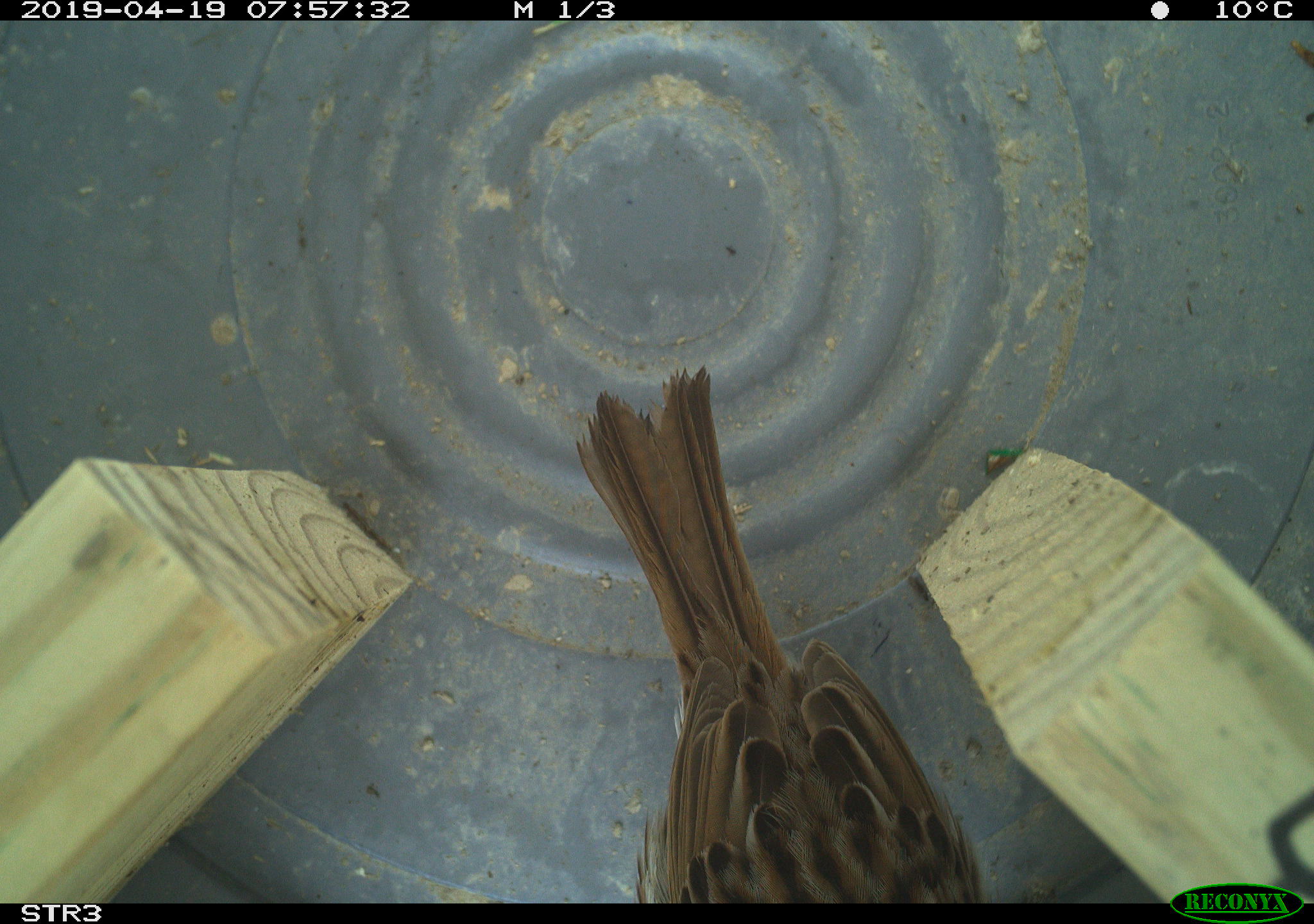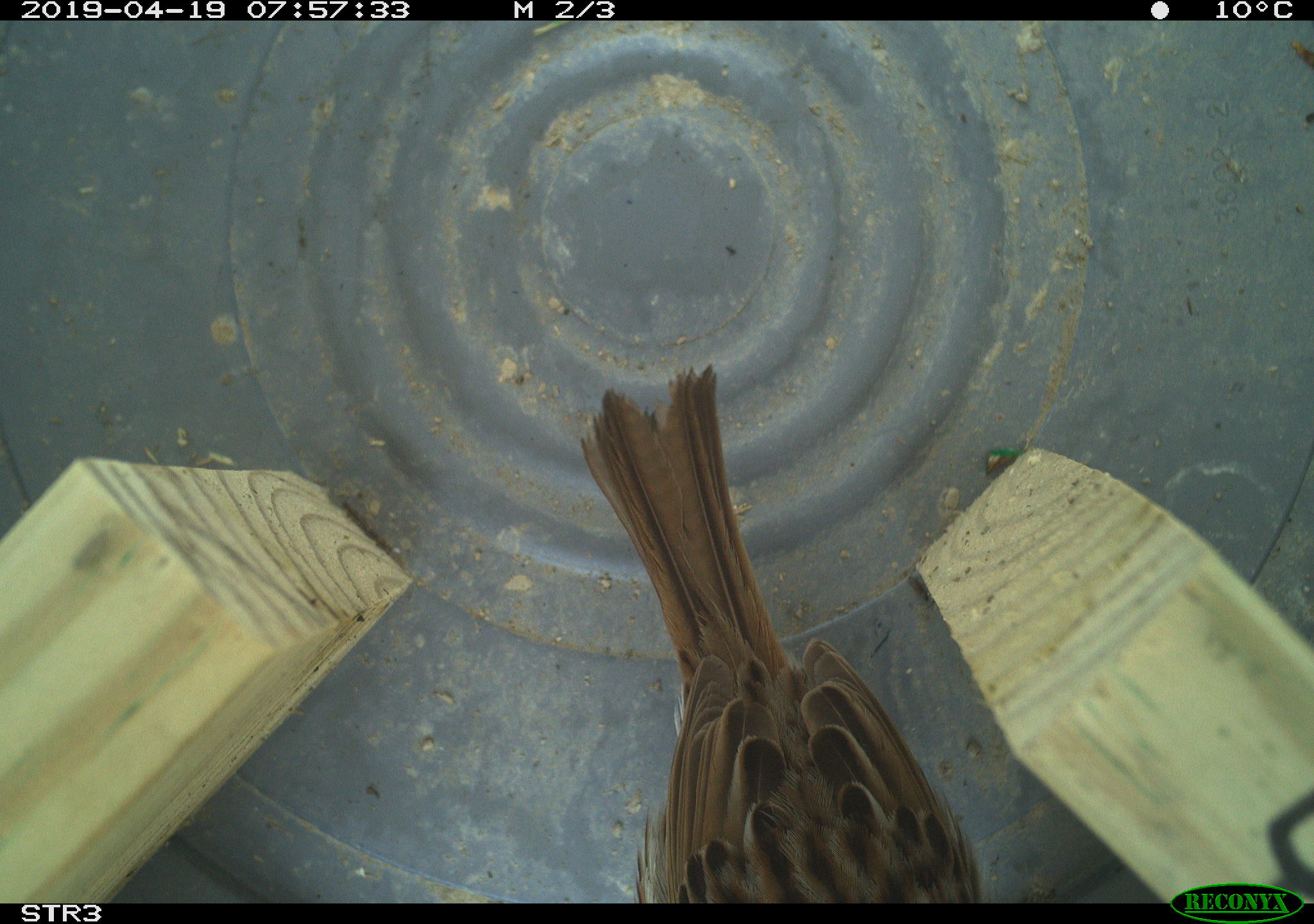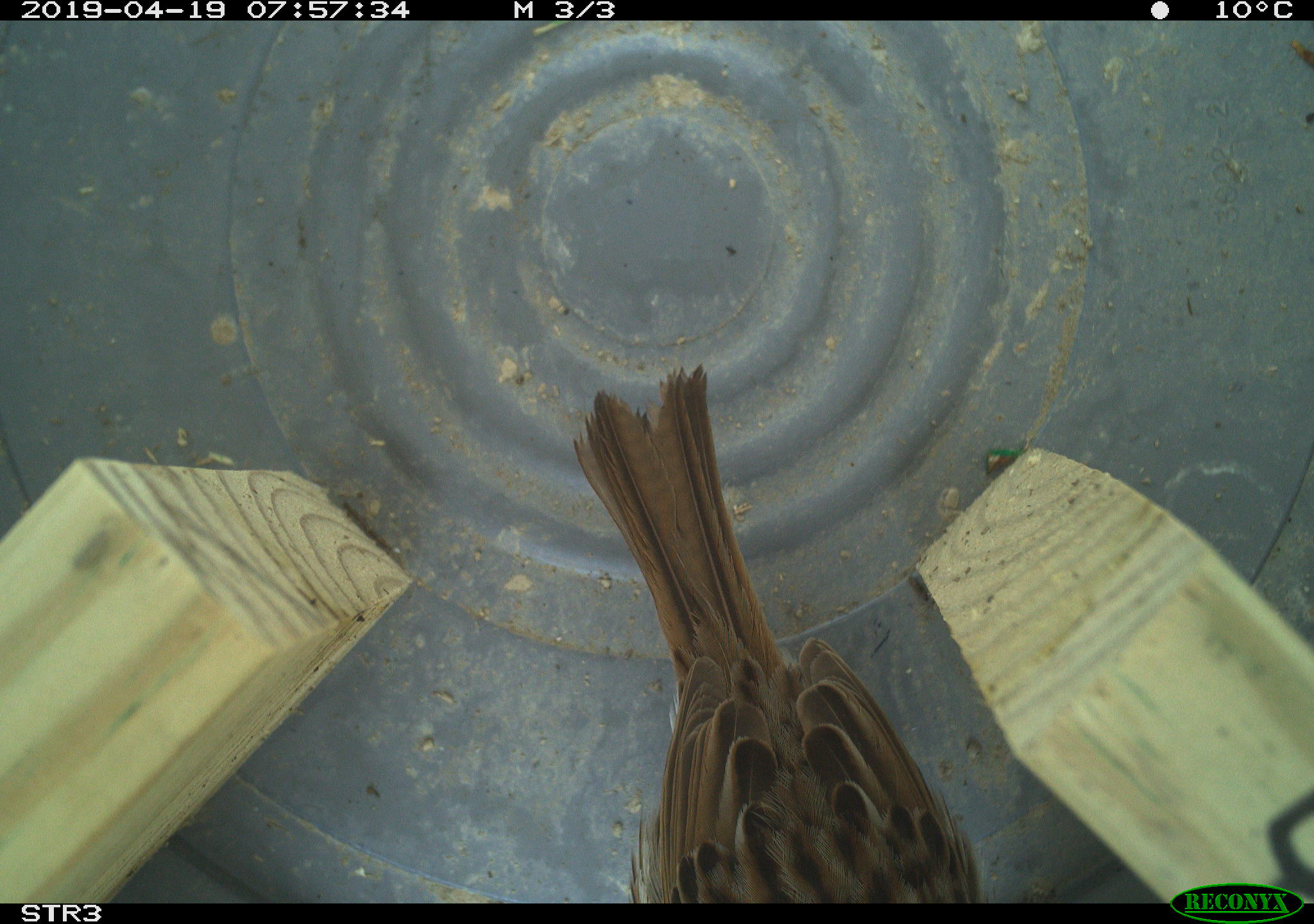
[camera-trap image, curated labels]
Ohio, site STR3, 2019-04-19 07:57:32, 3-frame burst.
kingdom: Animalia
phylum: Chordata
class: Aves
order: Passeriformes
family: Passerellidae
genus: Melospiza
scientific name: Melospiza melodia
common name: song sparrow